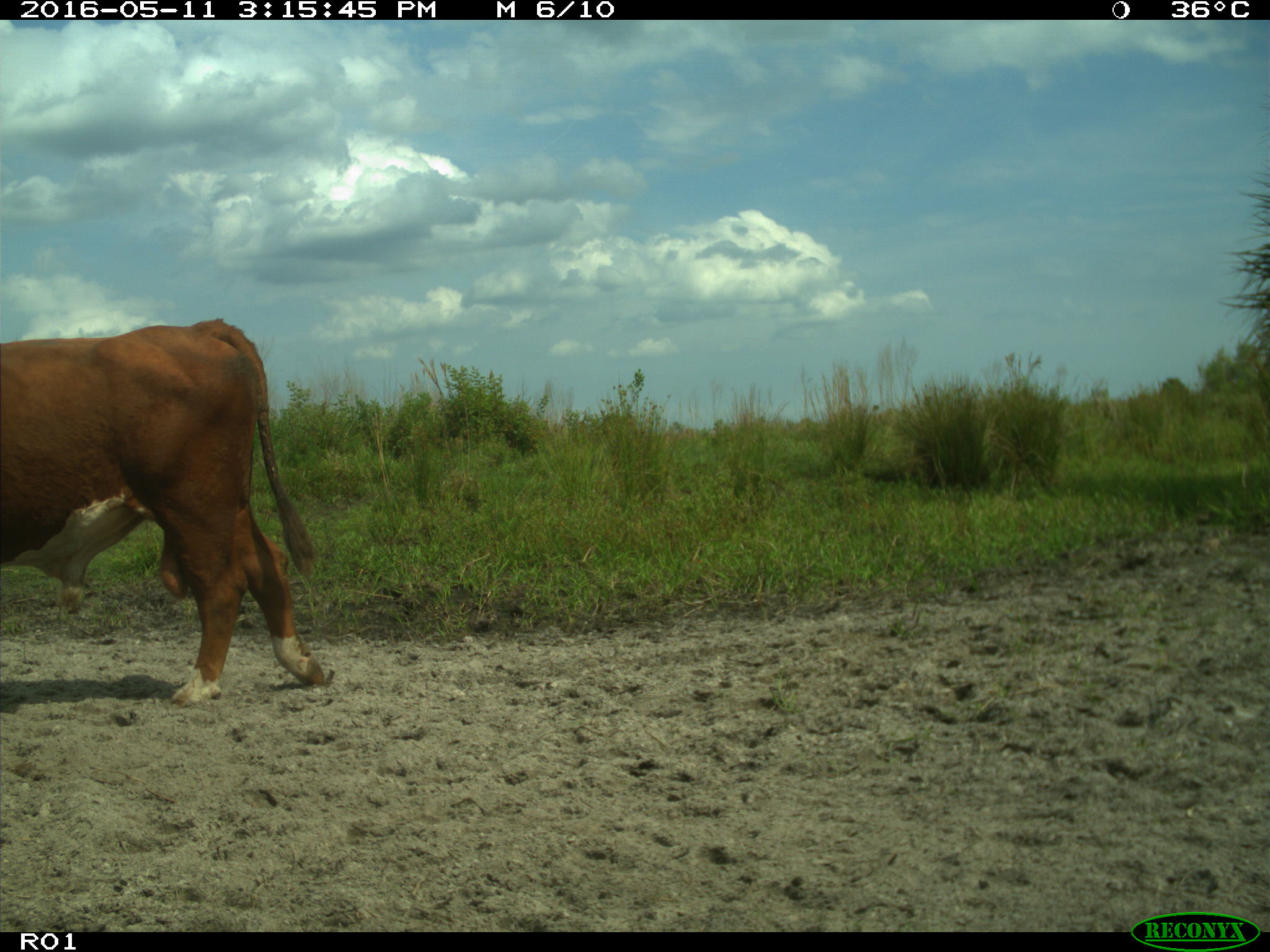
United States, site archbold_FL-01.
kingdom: Animalia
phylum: Chordata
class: Mammalia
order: Artiodactyla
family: Bovidae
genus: Bos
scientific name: Bos taurus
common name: domestic cow